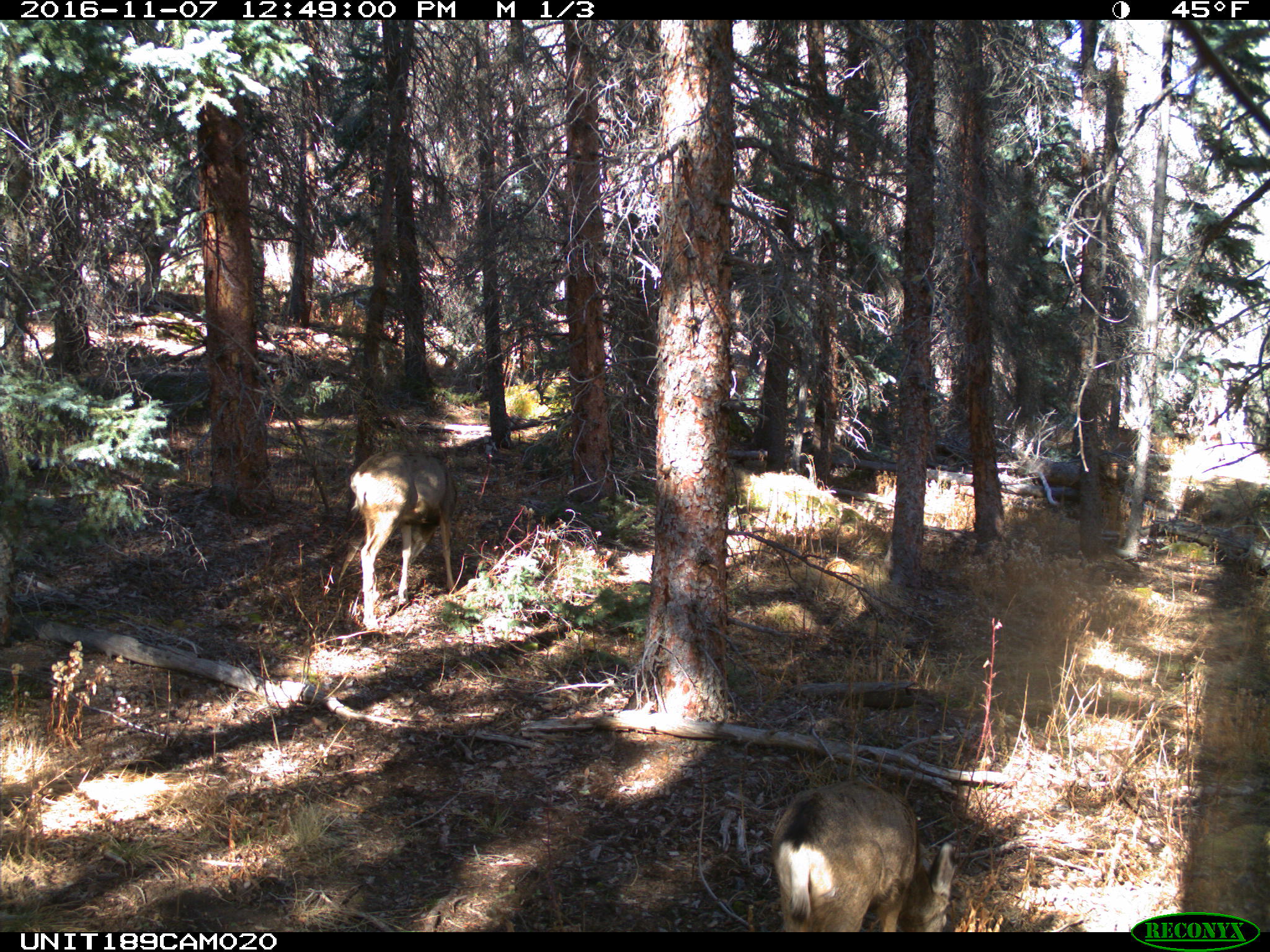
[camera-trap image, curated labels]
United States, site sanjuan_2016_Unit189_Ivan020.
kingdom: Animalia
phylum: Chordata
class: Mammalia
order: Artiodactyla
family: Cervidae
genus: Odocoileus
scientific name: Odocoileus hemionus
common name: mule deer